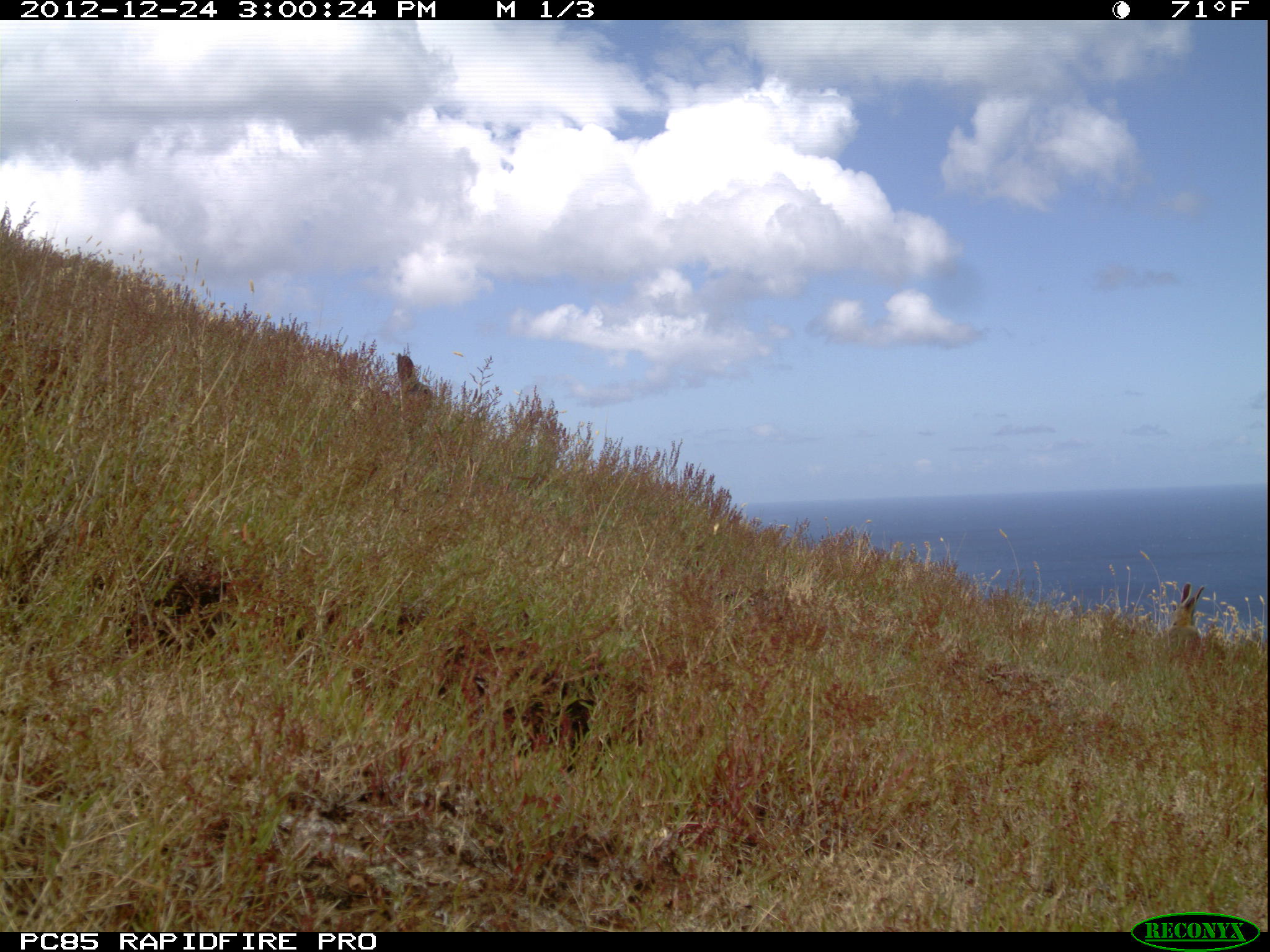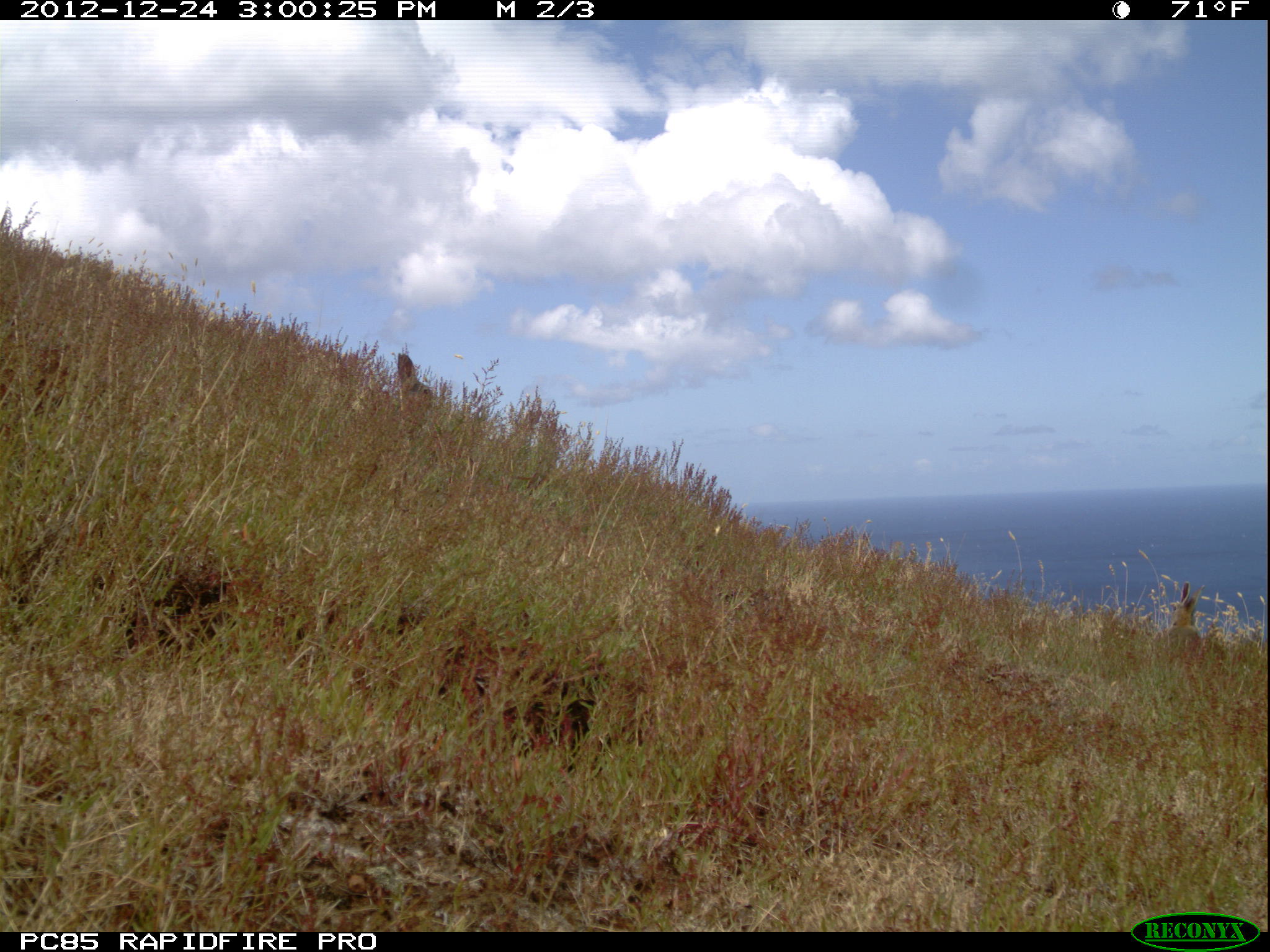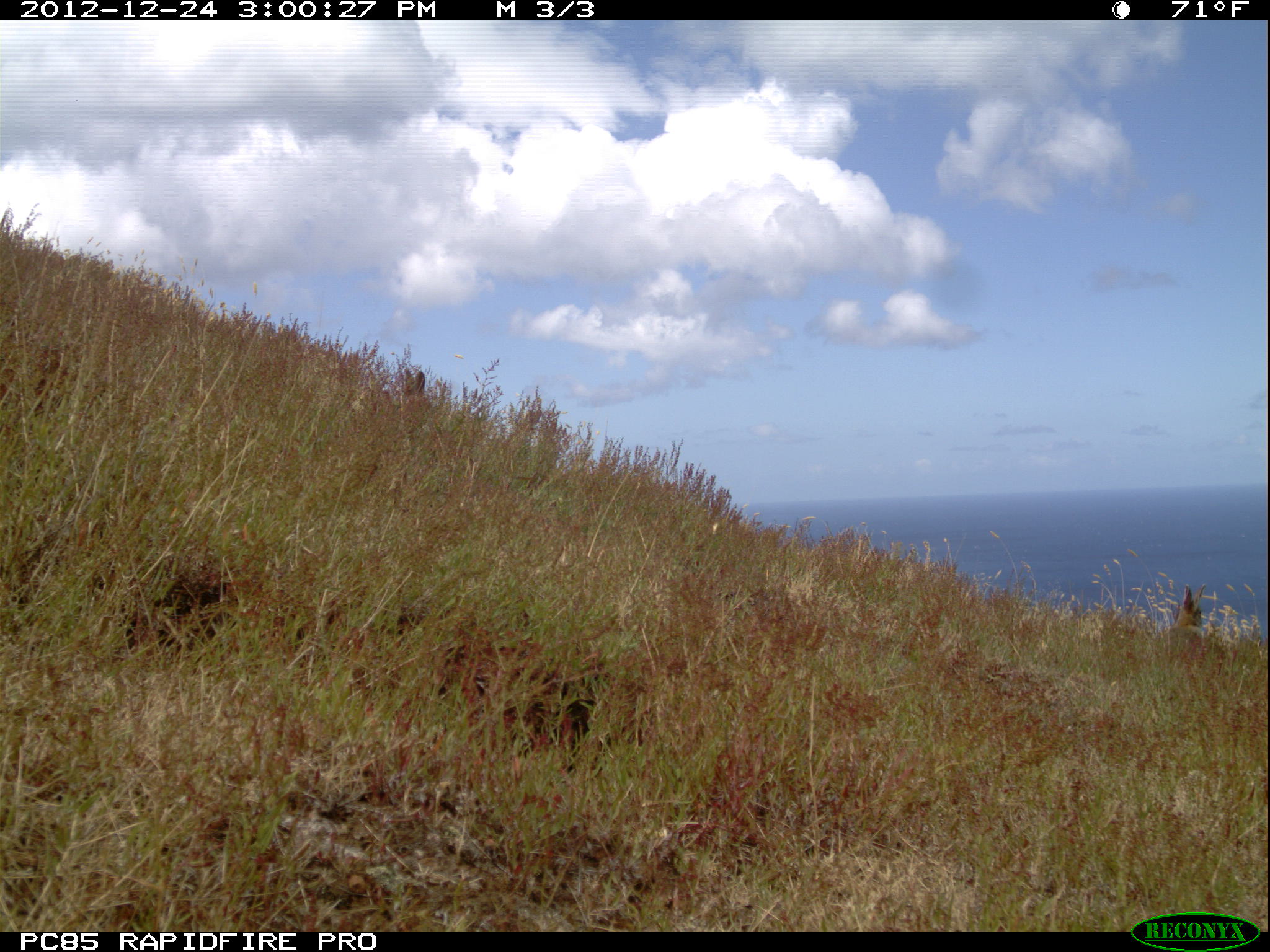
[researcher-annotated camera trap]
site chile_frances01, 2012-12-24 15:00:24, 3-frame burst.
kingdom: Animalia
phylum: Chordata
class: Mammalia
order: Lagomorpha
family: Leporidae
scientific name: Leporidae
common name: rabbits and hares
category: rabbit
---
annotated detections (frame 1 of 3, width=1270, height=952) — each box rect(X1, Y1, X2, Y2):
rabbit: rect(1156, 579, 1208, 668); rect(392, 353, 432, 417)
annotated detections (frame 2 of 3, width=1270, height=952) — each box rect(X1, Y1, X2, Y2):
rabbit: rect(1160, 579, 1203, 654); rect(392, 353, 435, 420)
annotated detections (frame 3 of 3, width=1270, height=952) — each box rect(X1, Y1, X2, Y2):
rabbit: rect(1156, 584, 1208, 659); rect(391, 353, 438, 413)